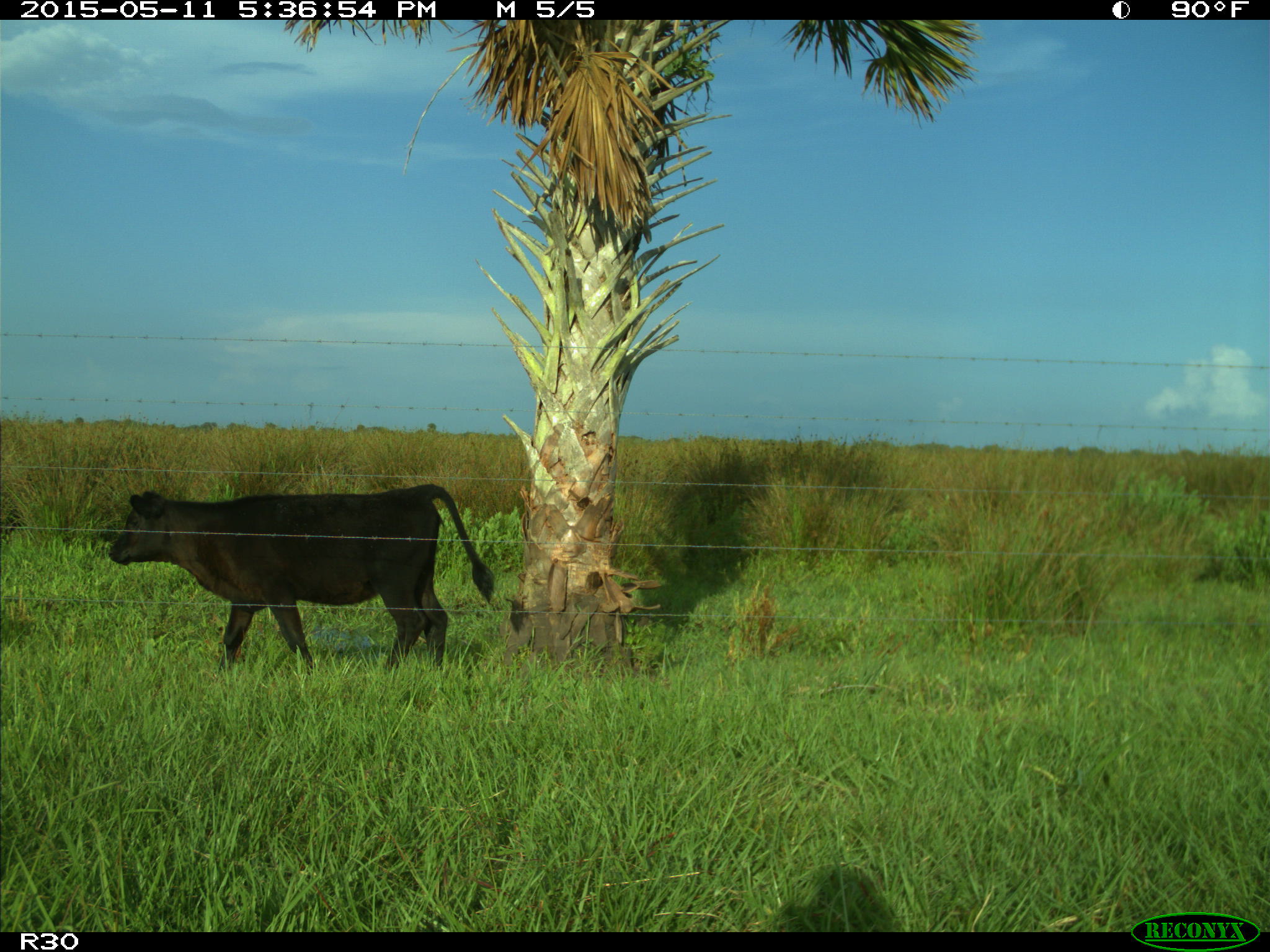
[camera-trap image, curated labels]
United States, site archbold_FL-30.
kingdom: Animalia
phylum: Chordata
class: Mammalia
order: Artiodactyla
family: Bovidae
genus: Bos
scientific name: Bos taurus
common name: domestic cow